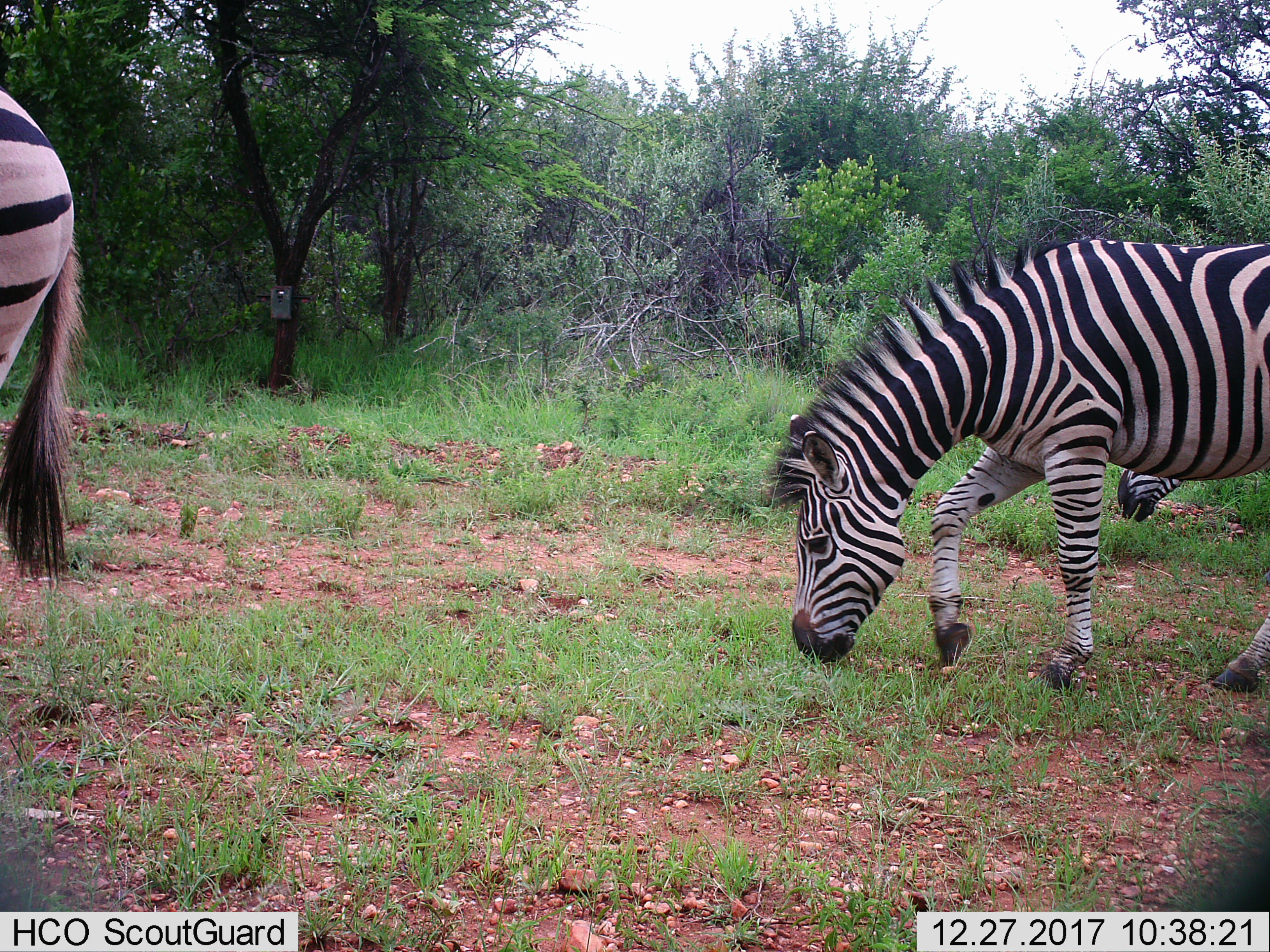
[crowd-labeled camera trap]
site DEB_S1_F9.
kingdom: Animalia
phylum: Chordata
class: Mammalia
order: Perissodactyla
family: Equidae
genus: Equus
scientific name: Equus quagga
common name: plains zebra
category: zebraplains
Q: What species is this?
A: Zebraplains (plains zebra) (Equus quagga).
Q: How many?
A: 3.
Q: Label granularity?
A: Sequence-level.